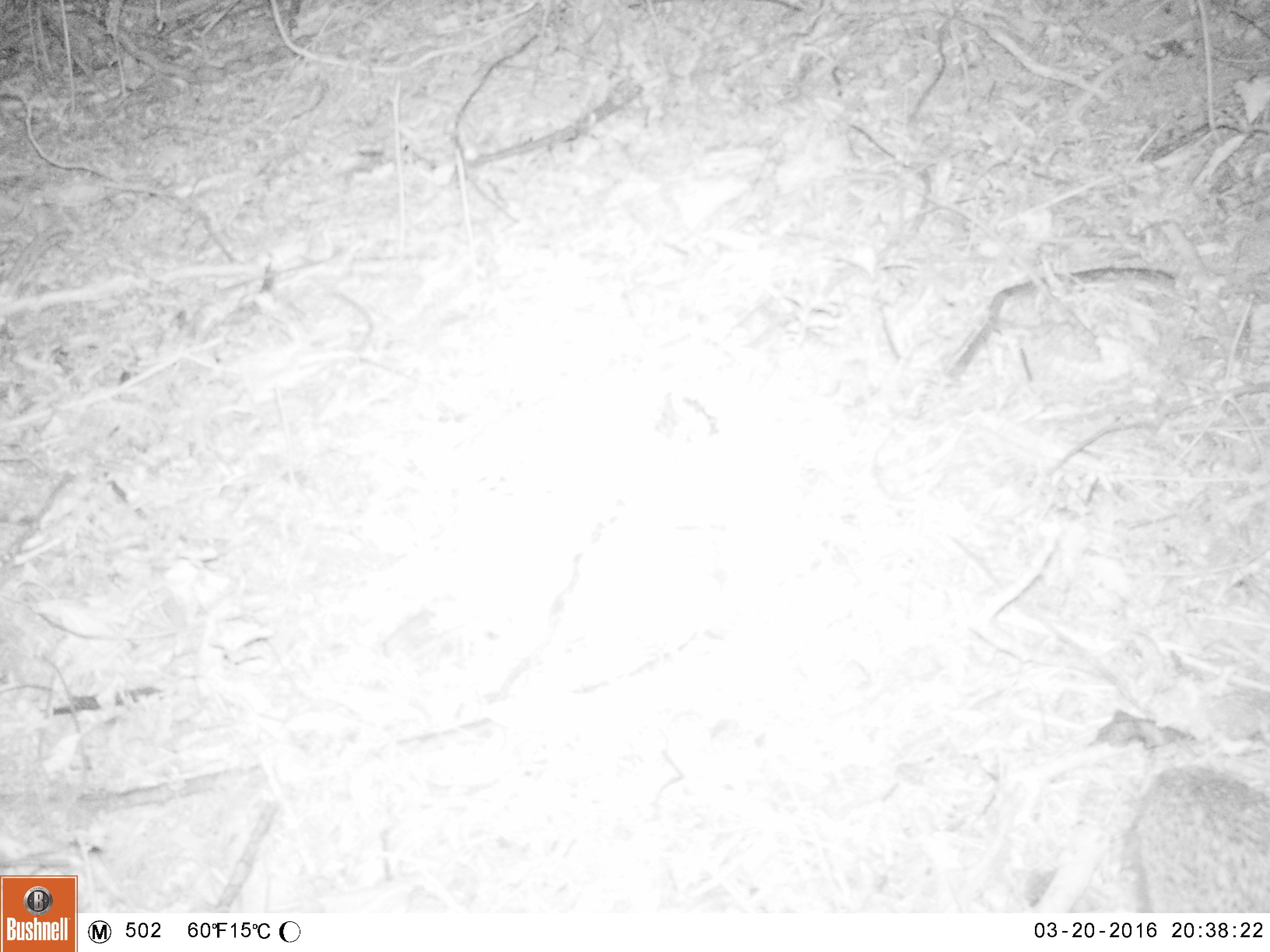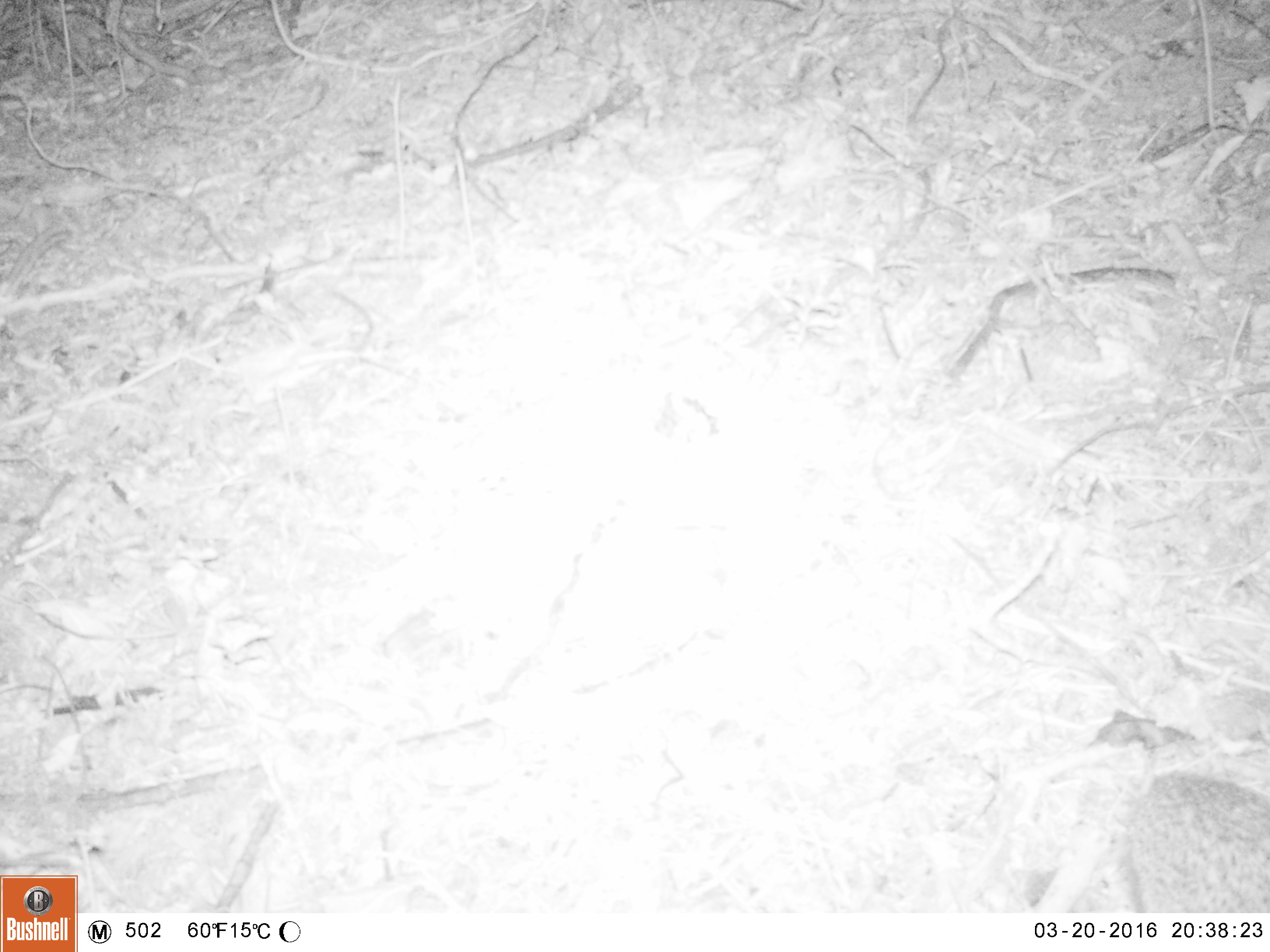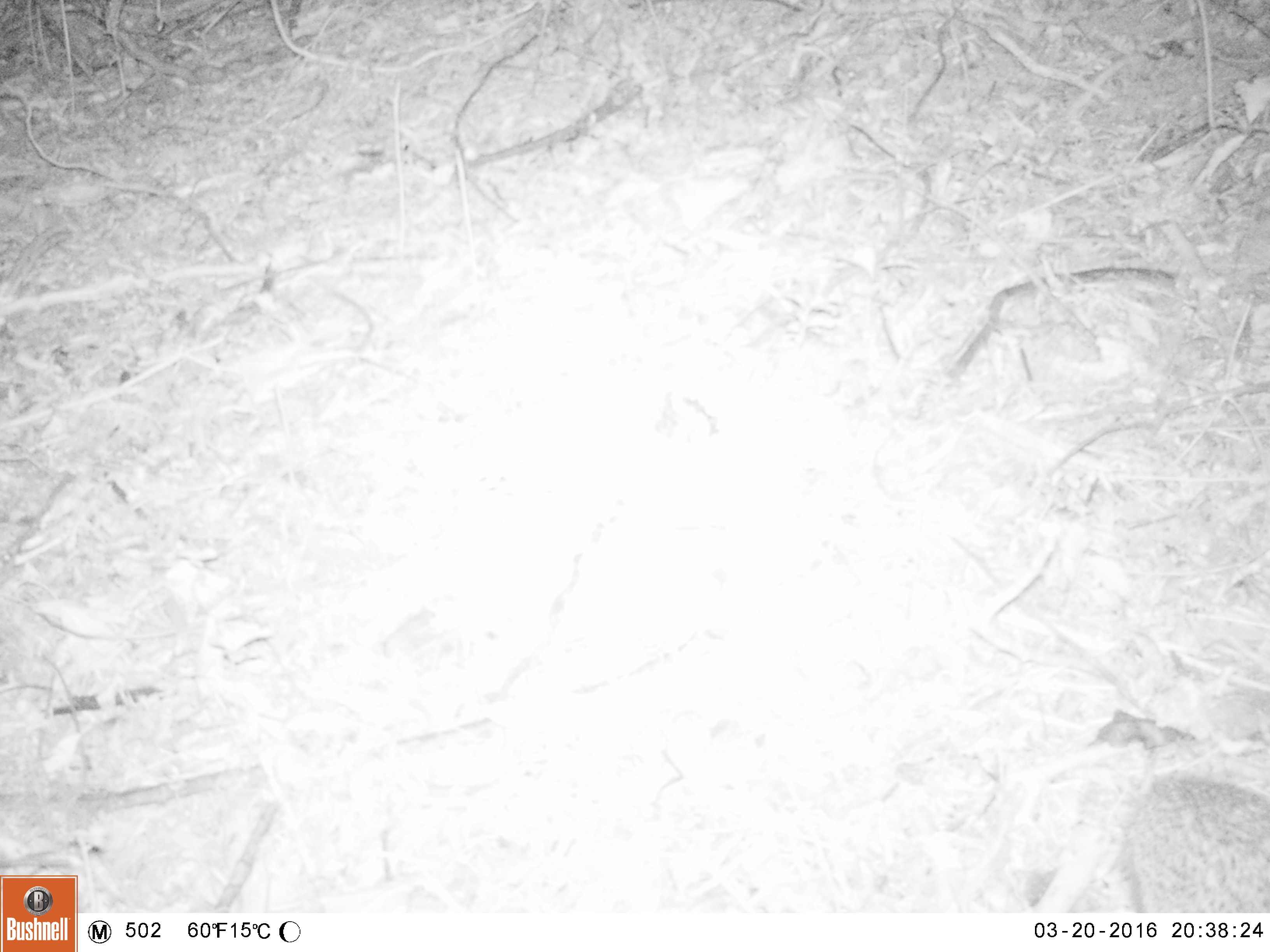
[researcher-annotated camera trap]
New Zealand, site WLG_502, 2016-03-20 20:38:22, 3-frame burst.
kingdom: Animalia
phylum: Chordata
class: Mammalia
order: Eulipotyphla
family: Erinaceidae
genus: Erinaceus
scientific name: Erinaceus europaeus europaeus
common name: european hedgehog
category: hedgehog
Hedgehog (european hedgehog) (Erinaceus europaeus europaeus).